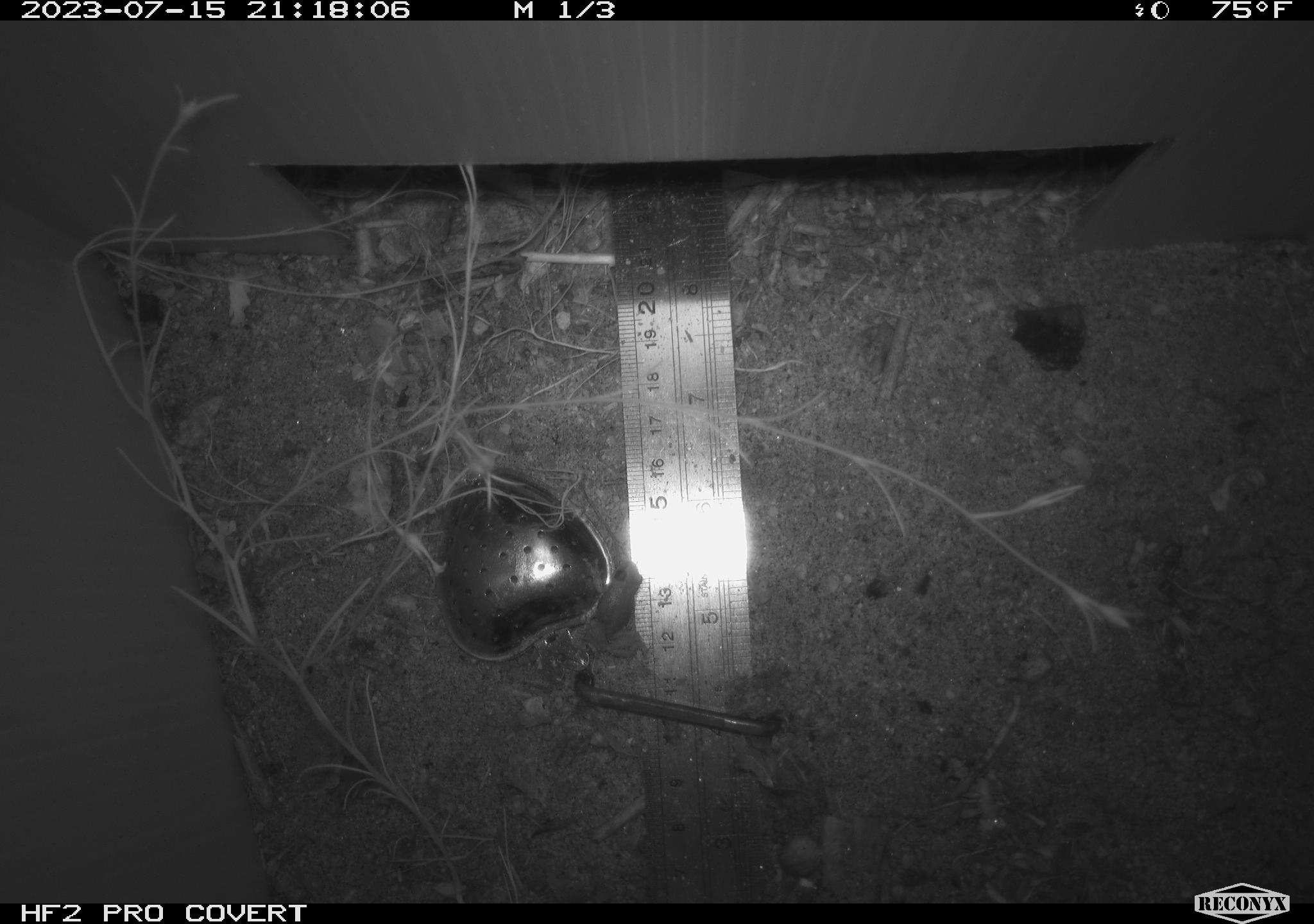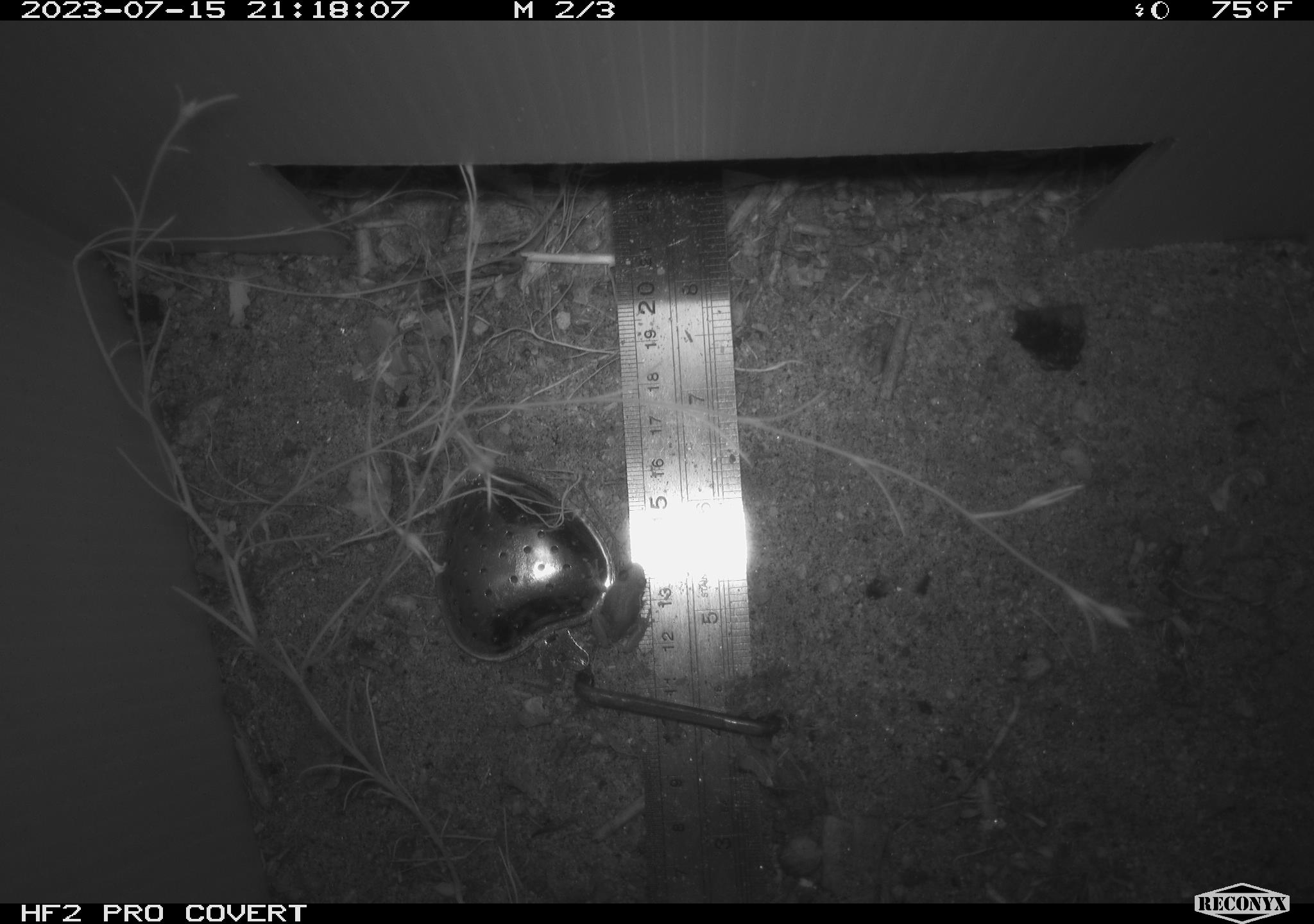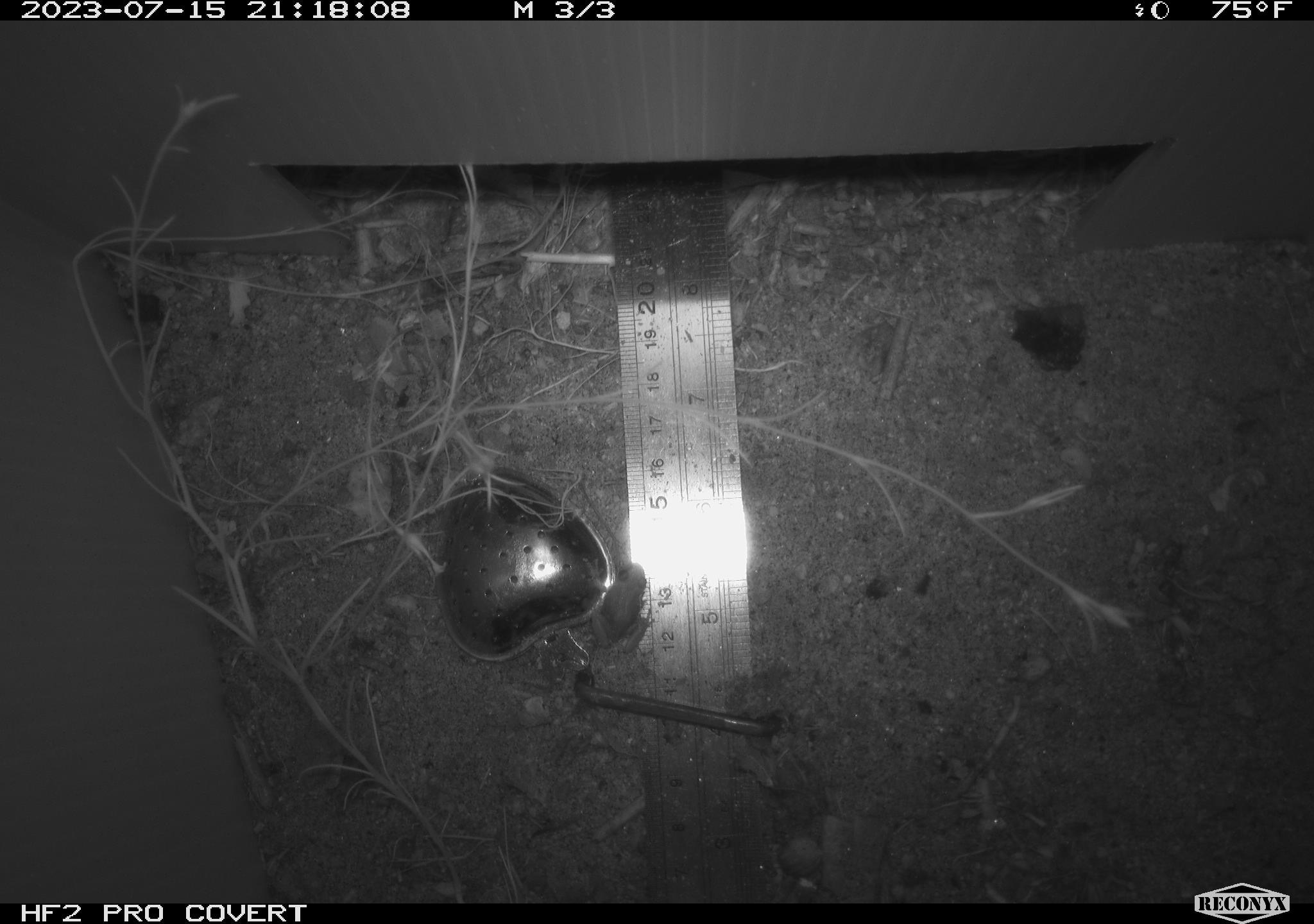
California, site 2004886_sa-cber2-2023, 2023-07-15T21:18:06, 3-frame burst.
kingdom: Animalia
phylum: Chordata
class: Amphibia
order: Anura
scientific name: Anura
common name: frogs